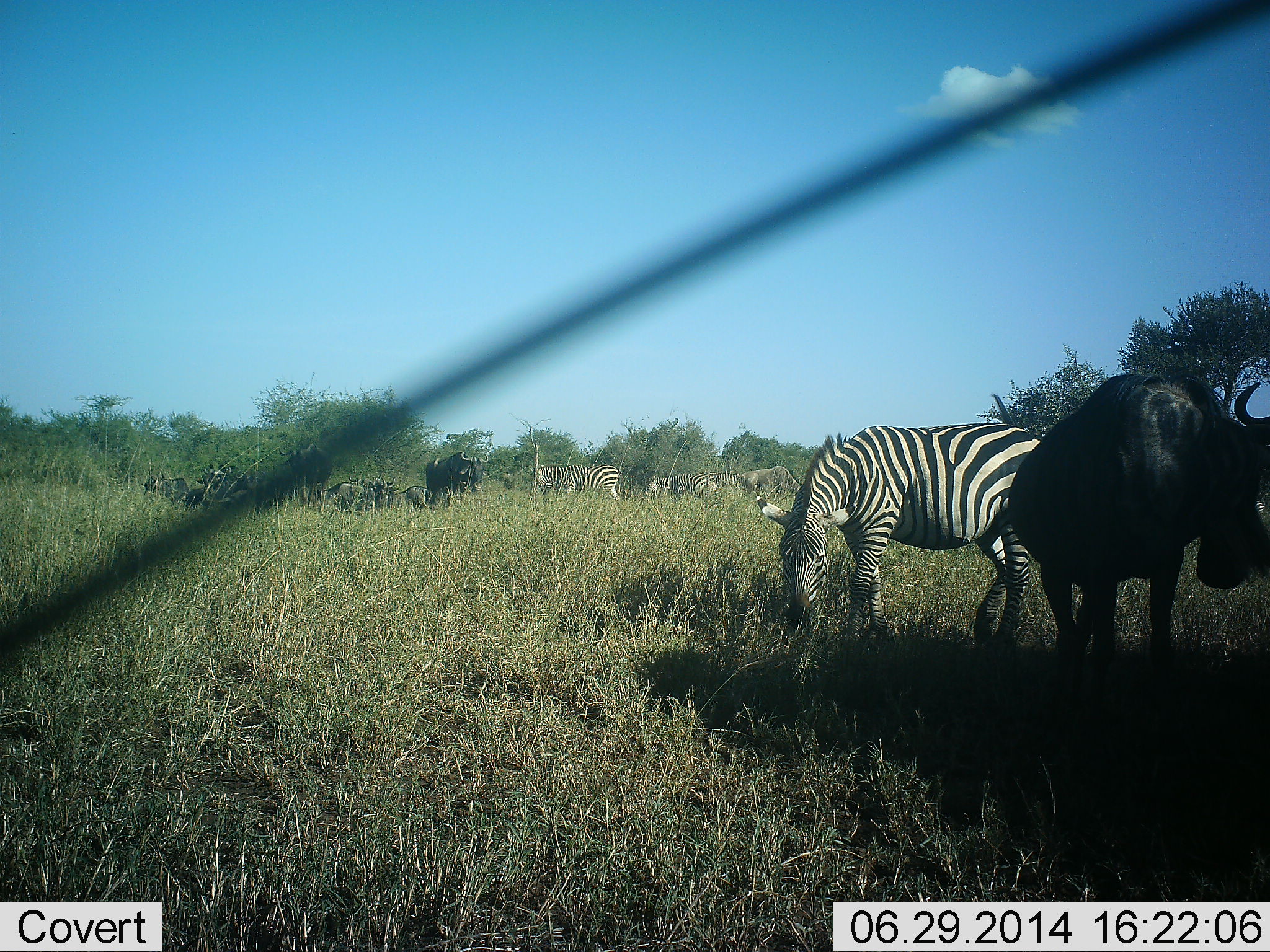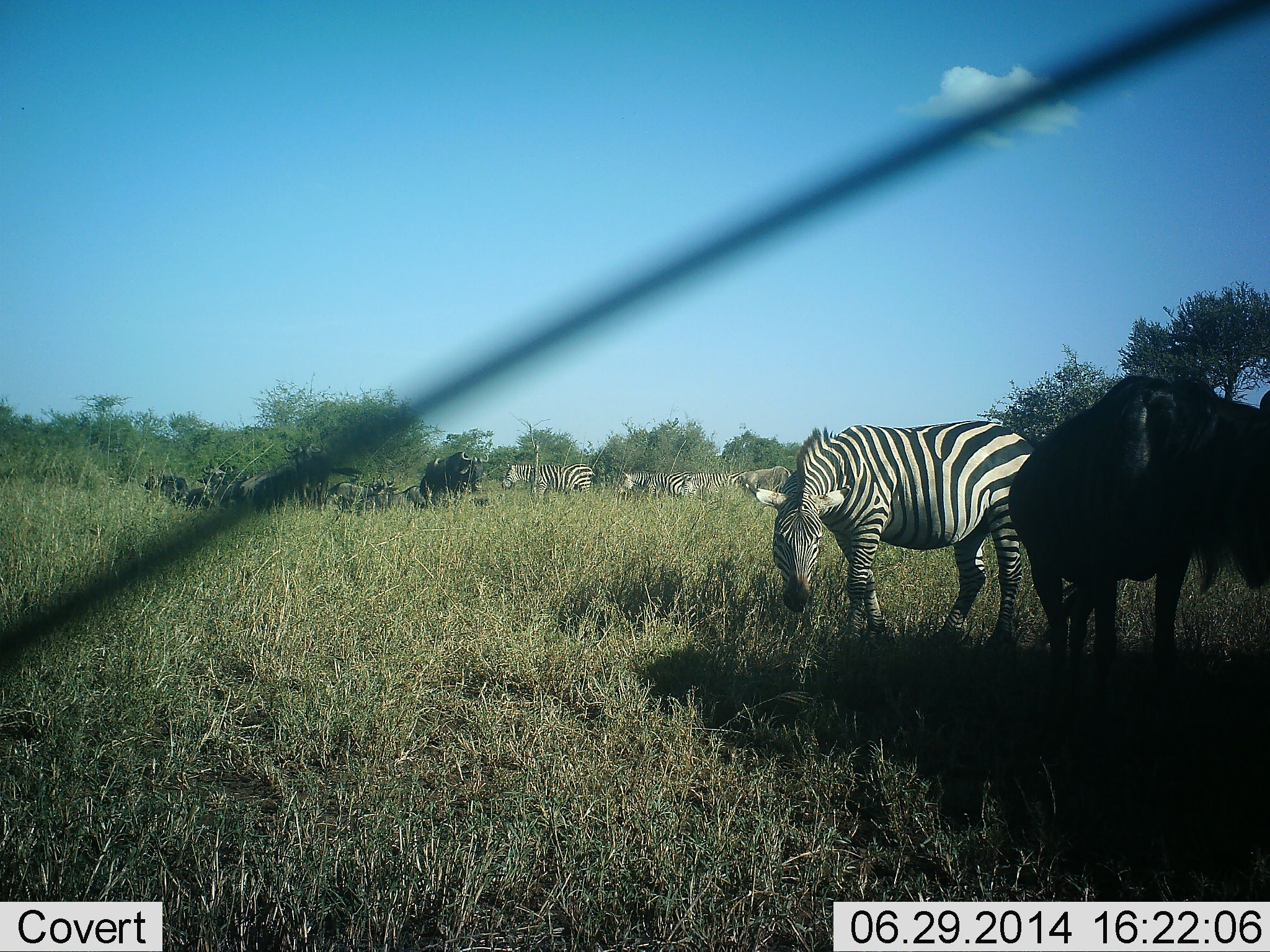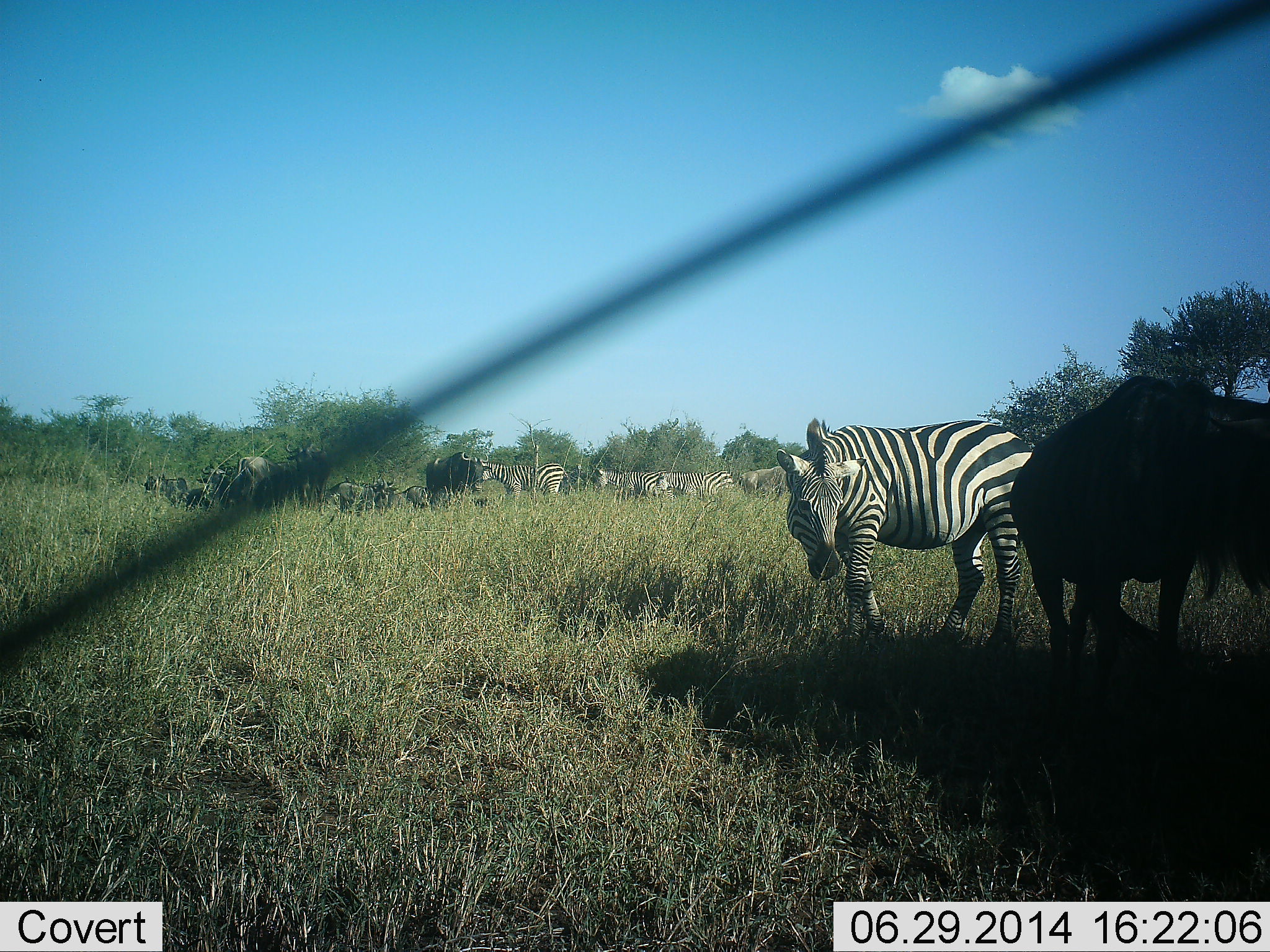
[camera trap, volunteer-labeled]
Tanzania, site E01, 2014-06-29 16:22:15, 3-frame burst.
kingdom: Animalia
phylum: Chordata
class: Mammalia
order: Artiodactyla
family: Bovidae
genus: Connochaetes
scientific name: Connochaetes taurinus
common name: blue wildebeest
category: wildebeest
Wildebeest (blue wildebeest) (Connochaetes taurinus), count 10. Behavior (volunteer vote fractions): standing 82%, resting 45%, moving 27%, interacting 0%. Young present (vote fraction): 0%. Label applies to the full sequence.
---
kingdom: Animalia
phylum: Chordata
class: Mammalia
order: Perissodactyla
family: Equidae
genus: Equus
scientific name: Equus quagga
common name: plains zebra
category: zebra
Zebra (plains zebra) (Equus quagga), count 5. Behavior (volunteer vote fractions): standing 67%, resting 0%, moving 58%, interacting 0%. Young present (vote fraction): 0%. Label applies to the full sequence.